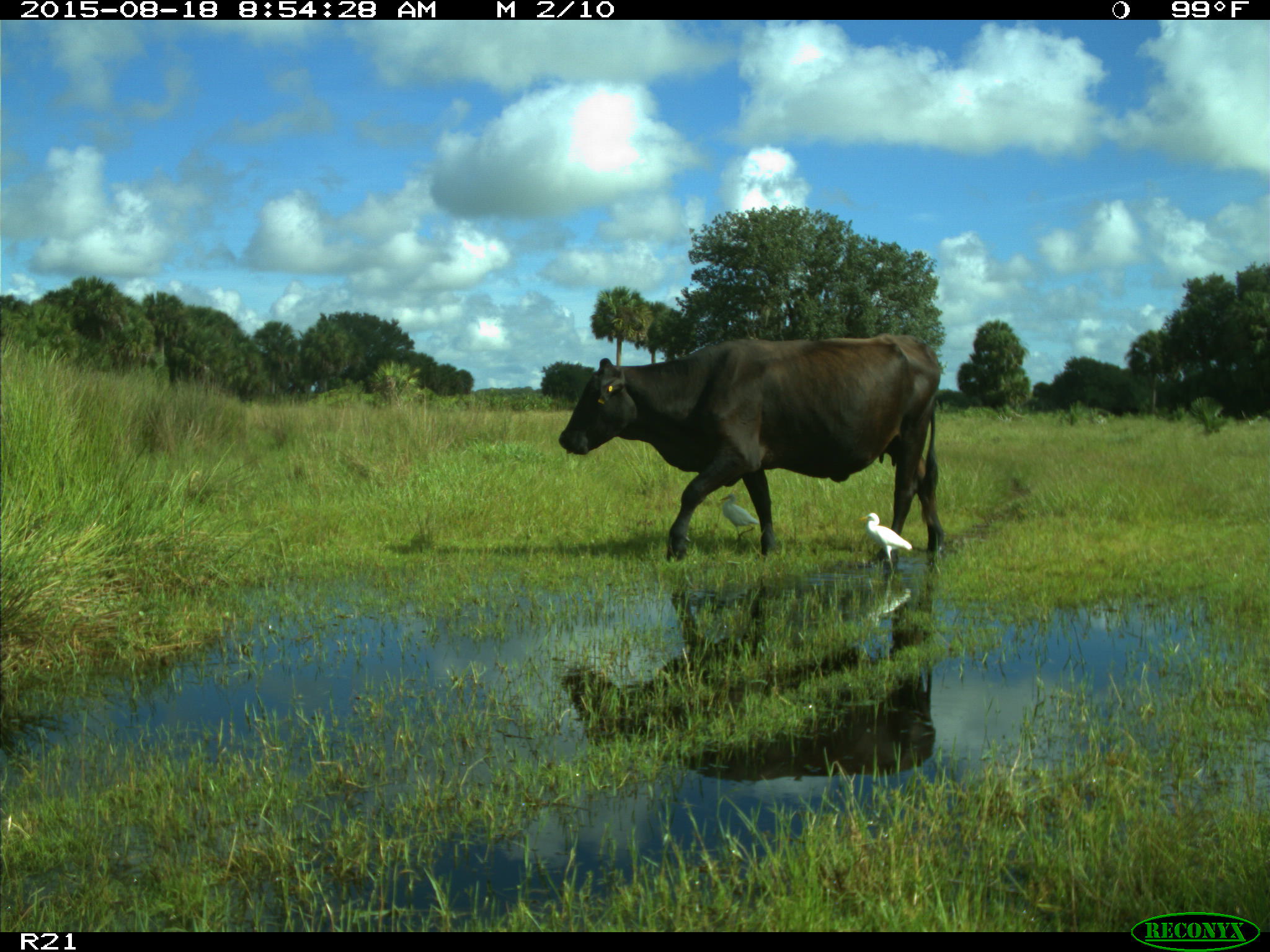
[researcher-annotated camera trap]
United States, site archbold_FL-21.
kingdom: Animalia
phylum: Chordata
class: Mammalia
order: Artiodactyla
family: Bovidae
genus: Bos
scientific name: Bos taurus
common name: domestic cow